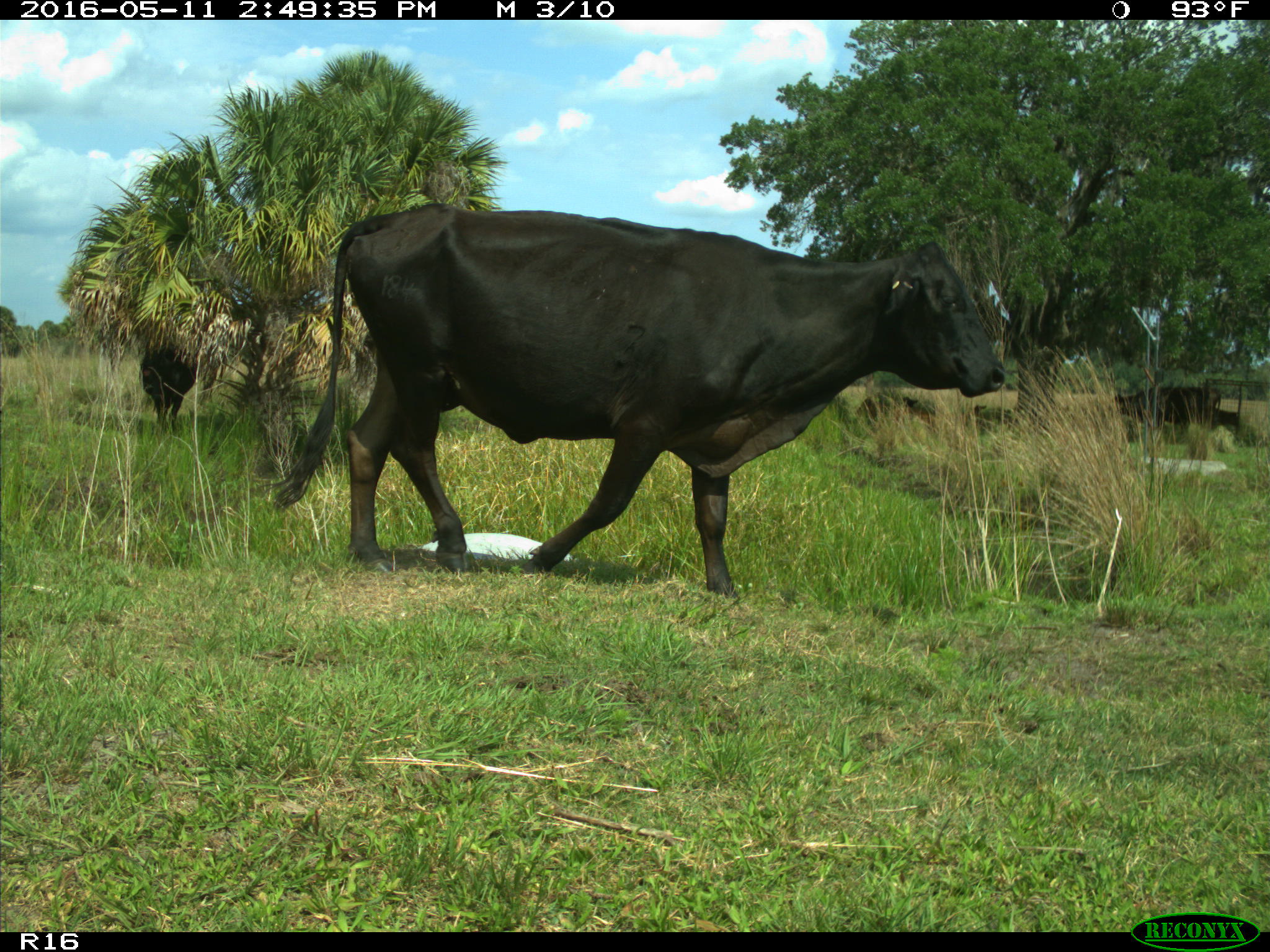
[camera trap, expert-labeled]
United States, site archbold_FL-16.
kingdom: Animalia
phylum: Chordata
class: Mammalia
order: Artiodactyla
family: Bovidae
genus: Bos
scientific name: Bos taurus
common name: domestic cow